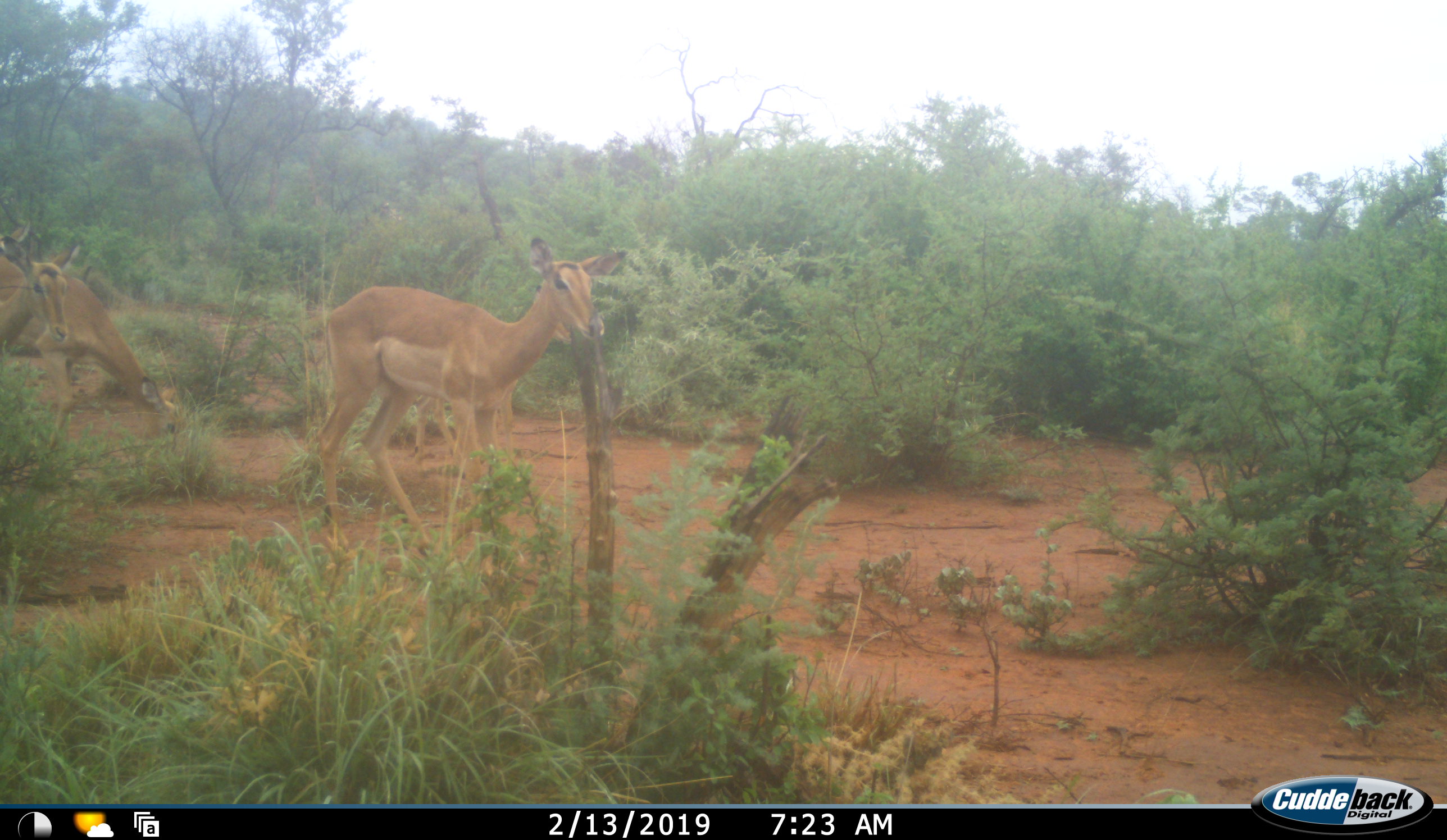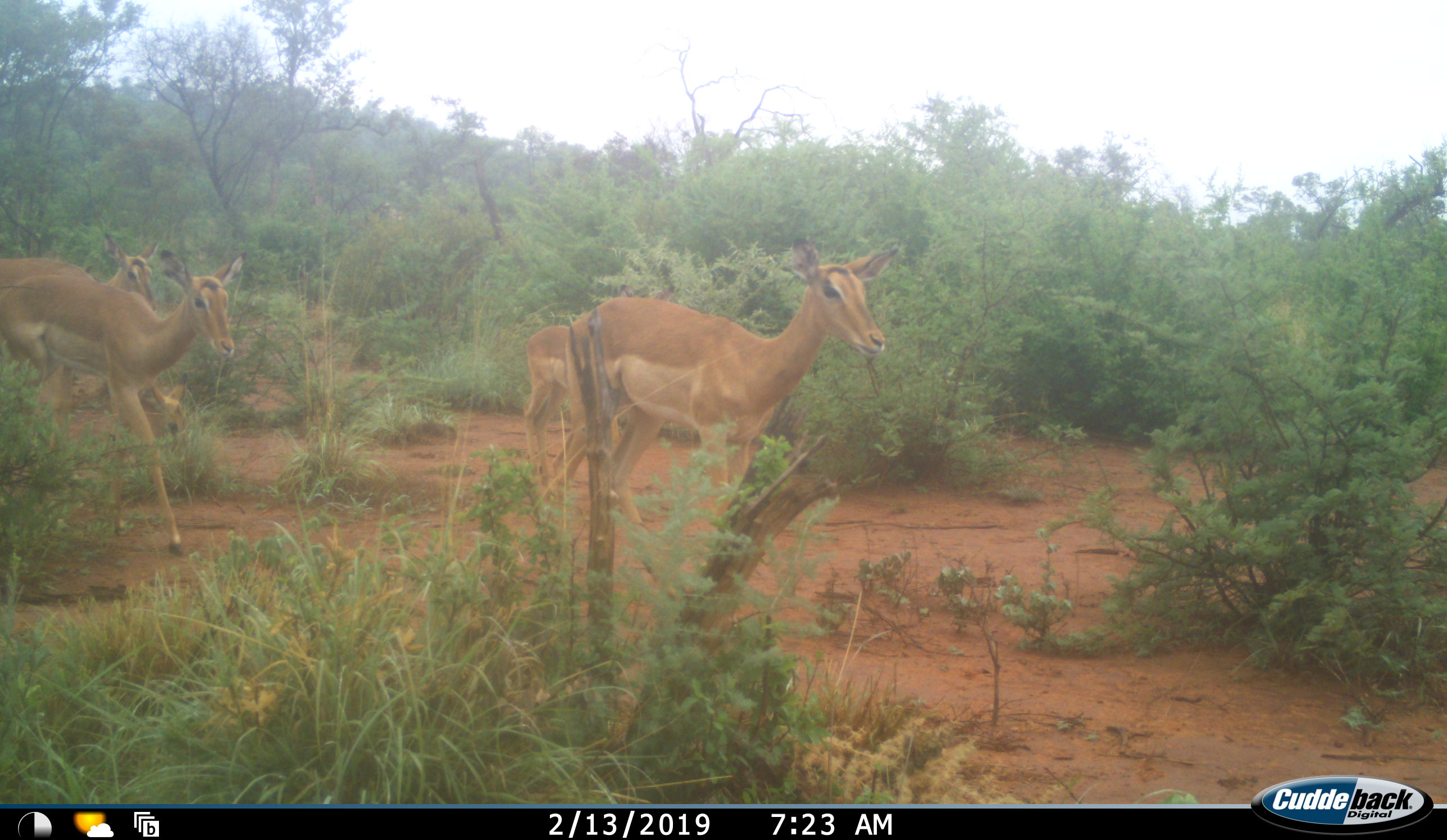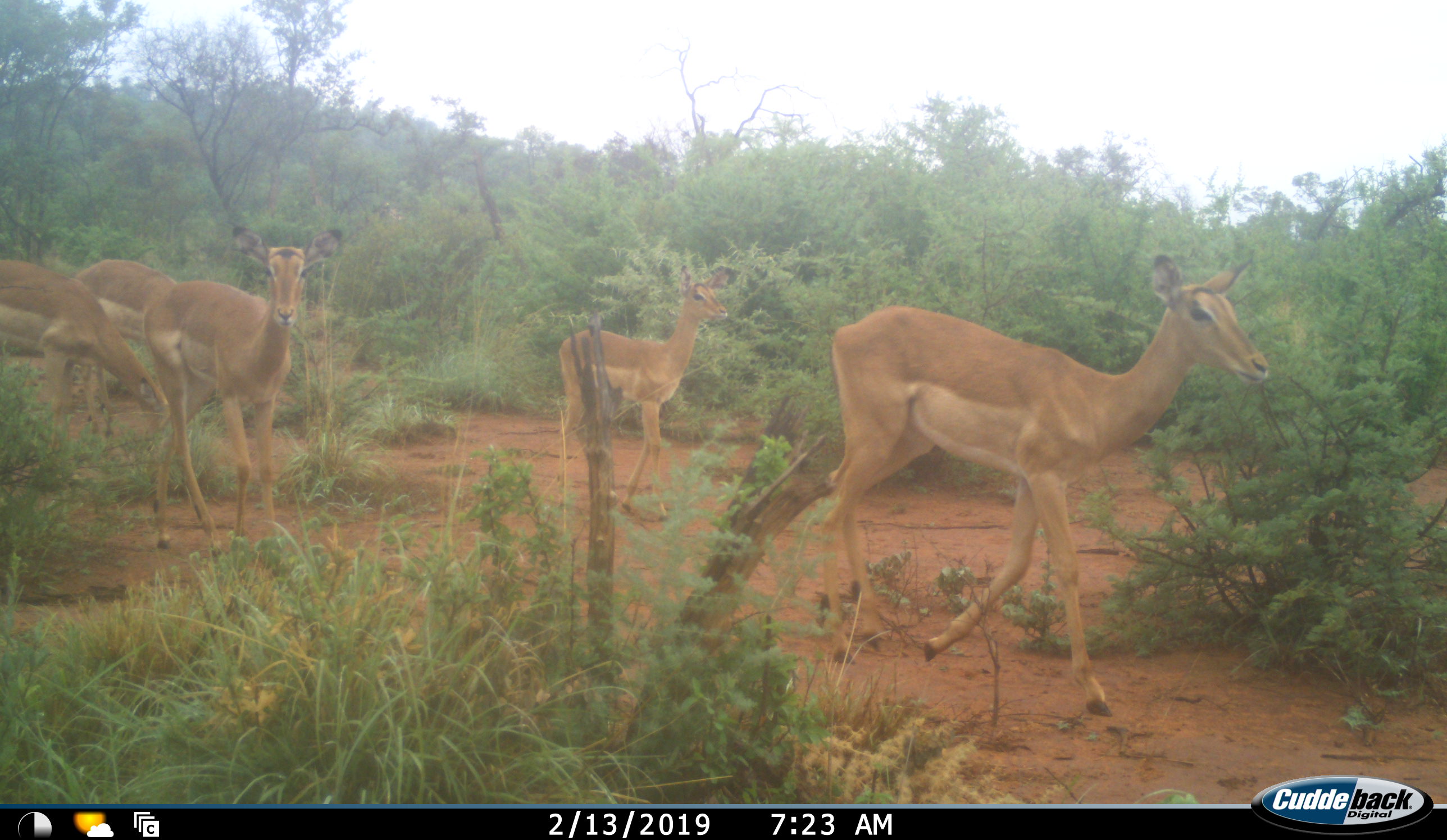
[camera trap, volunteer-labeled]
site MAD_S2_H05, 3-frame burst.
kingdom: Animalia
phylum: Chordata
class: Mammalia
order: Artiodactyla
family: Bovidae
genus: Aepyceros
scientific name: Aepyceros melampus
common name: impala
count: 5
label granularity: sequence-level